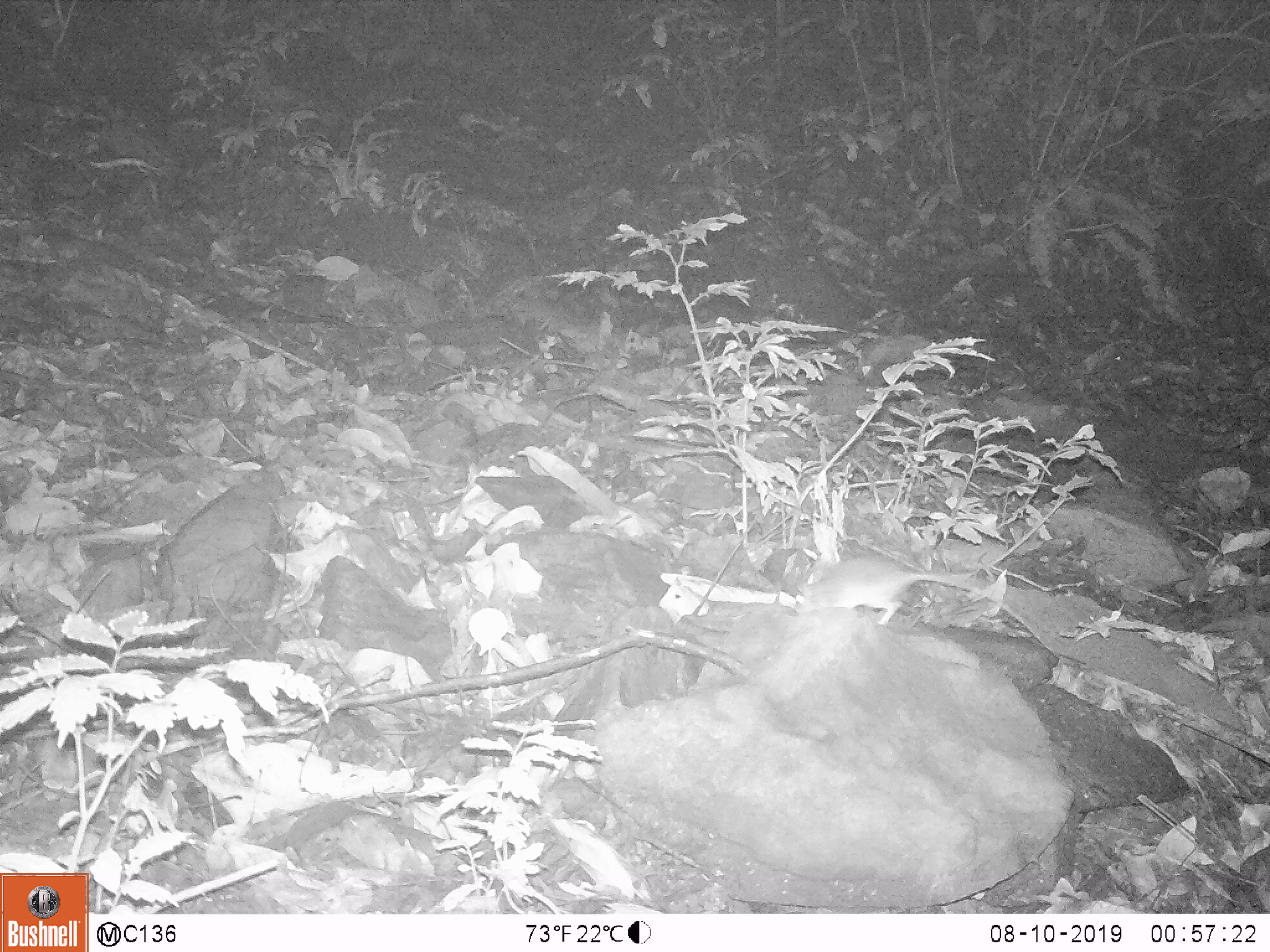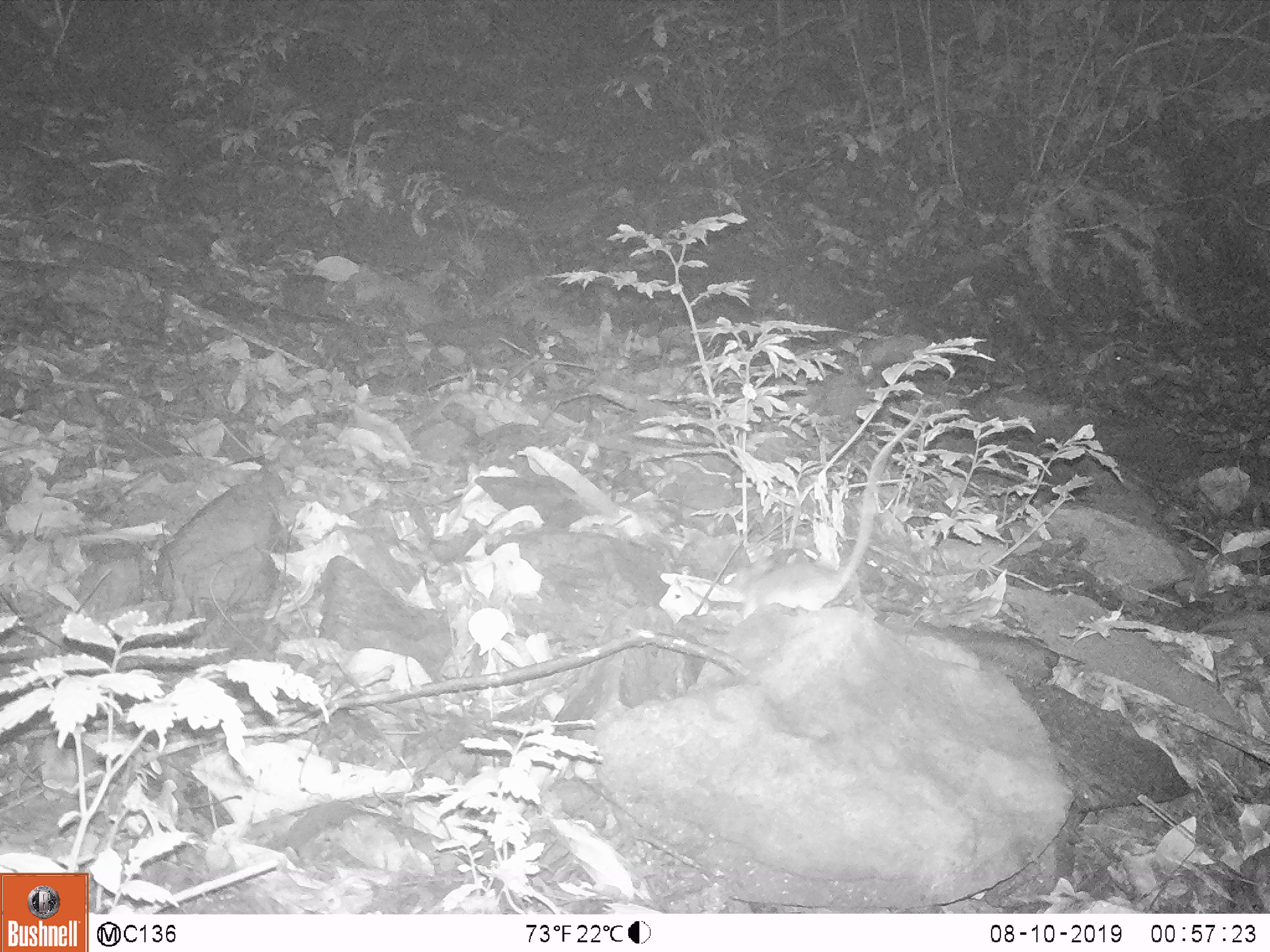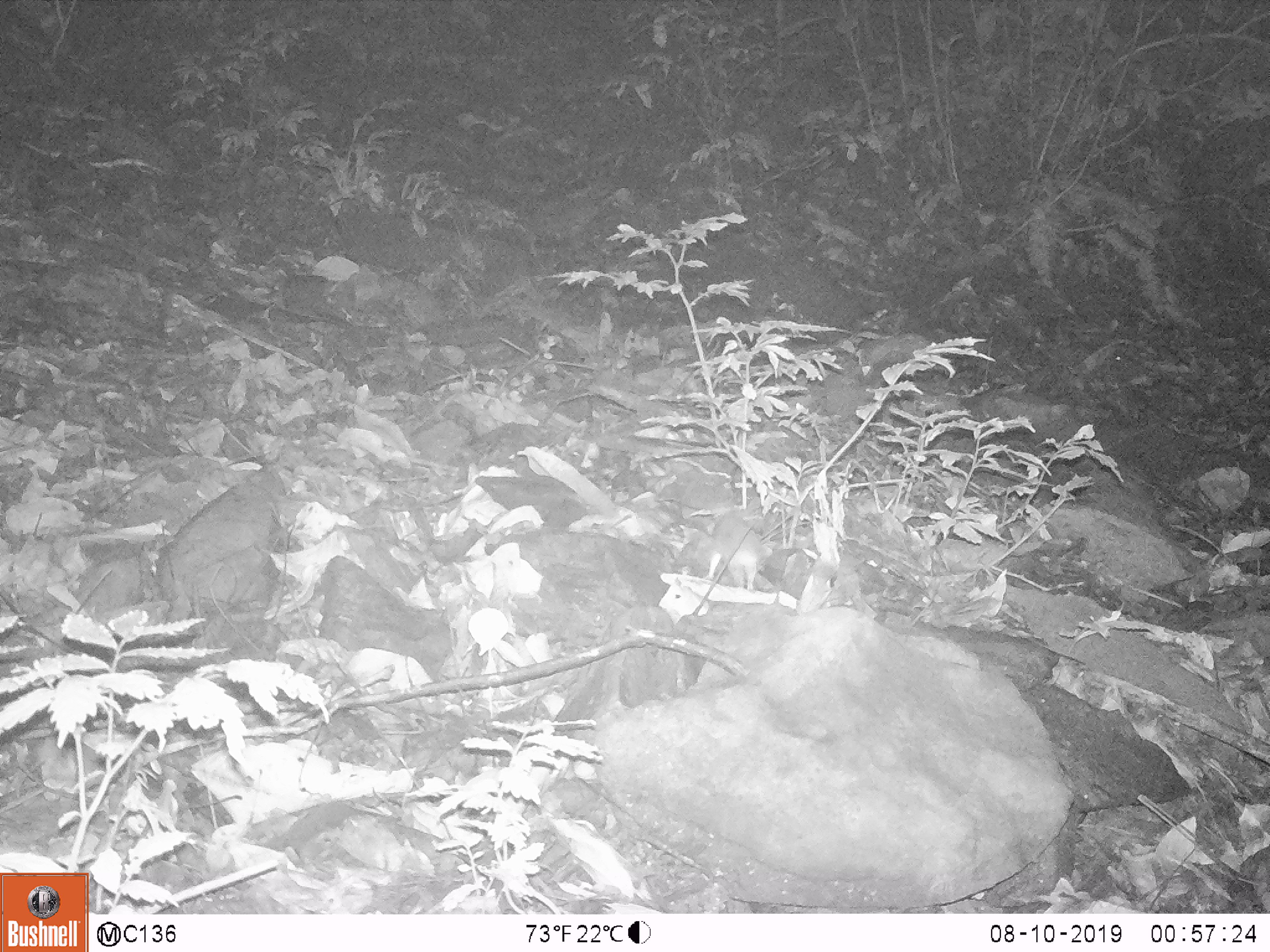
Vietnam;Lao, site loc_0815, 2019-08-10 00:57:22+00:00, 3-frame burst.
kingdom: Animalia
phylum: Chordata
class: Mammalia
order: Rodentia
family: Muridae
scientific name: Muridae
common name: old-world mice and rats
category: unidentified murid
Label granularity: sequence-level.